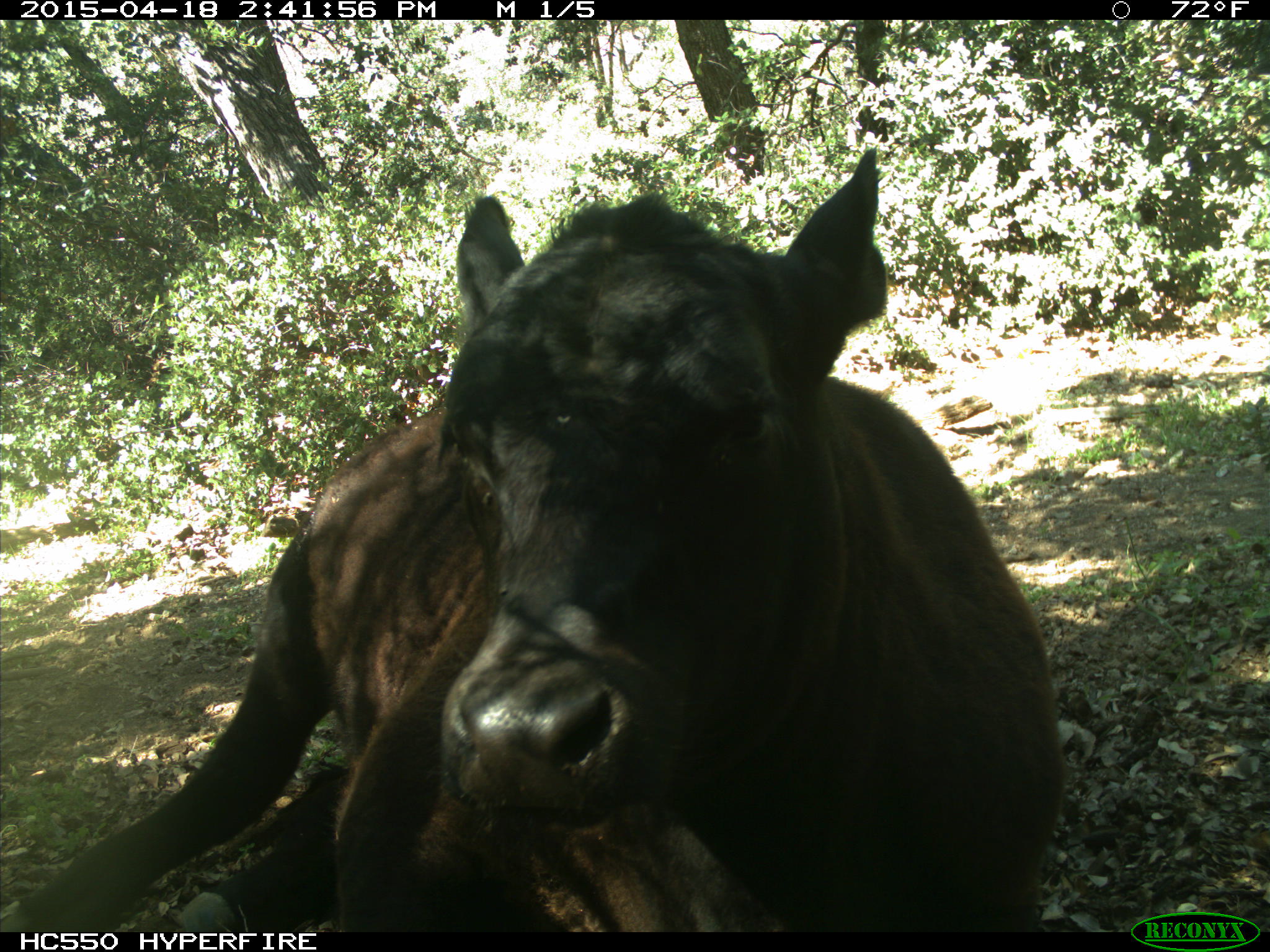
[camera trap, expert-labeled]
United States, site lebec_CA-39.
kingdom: Animalia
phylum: Chordata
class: Mammalia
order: Artiodactyla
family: Bovidae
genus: Bos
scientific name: Bos taurus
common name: domestic cow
Bos taurus (domestic cow).